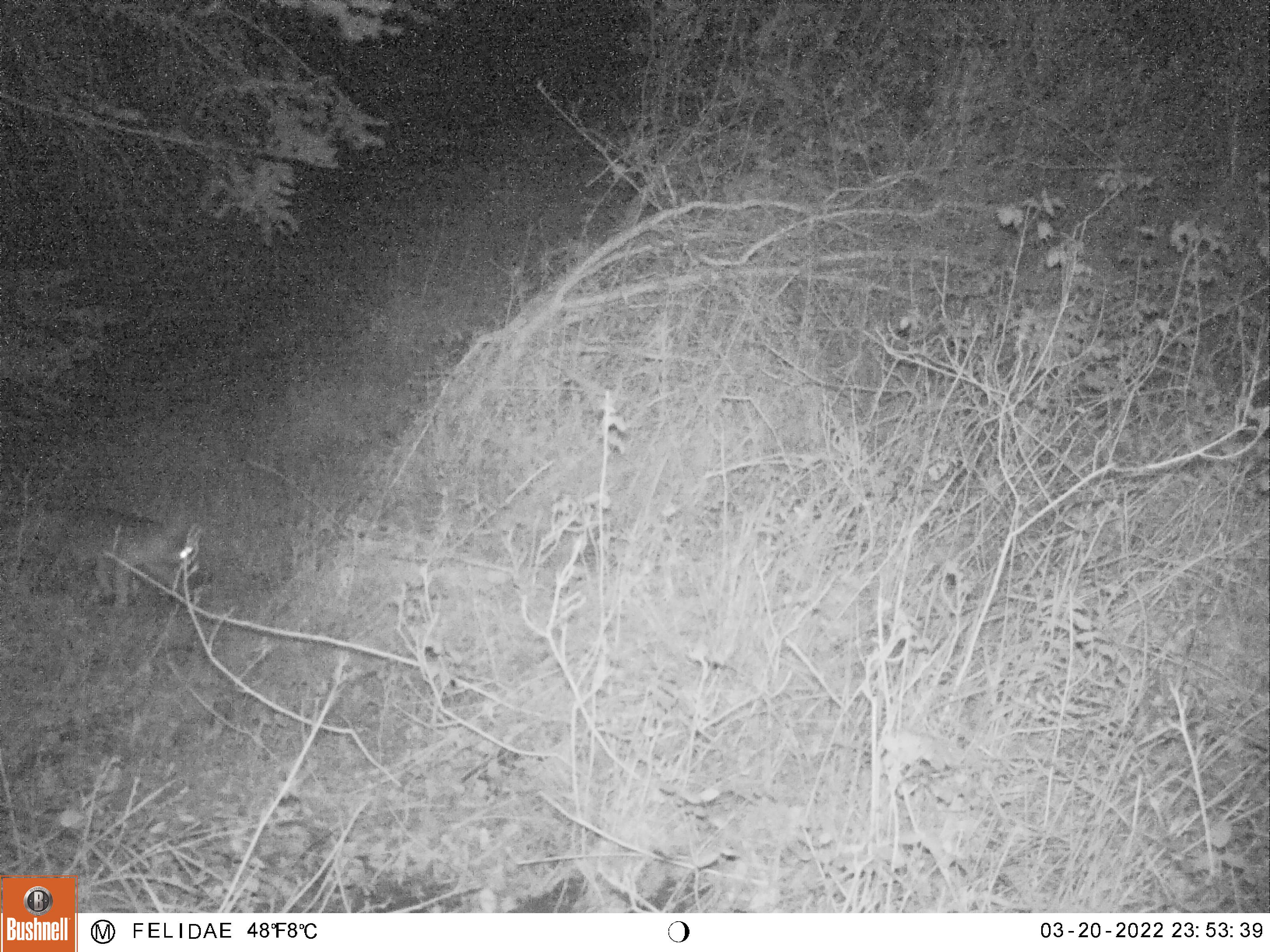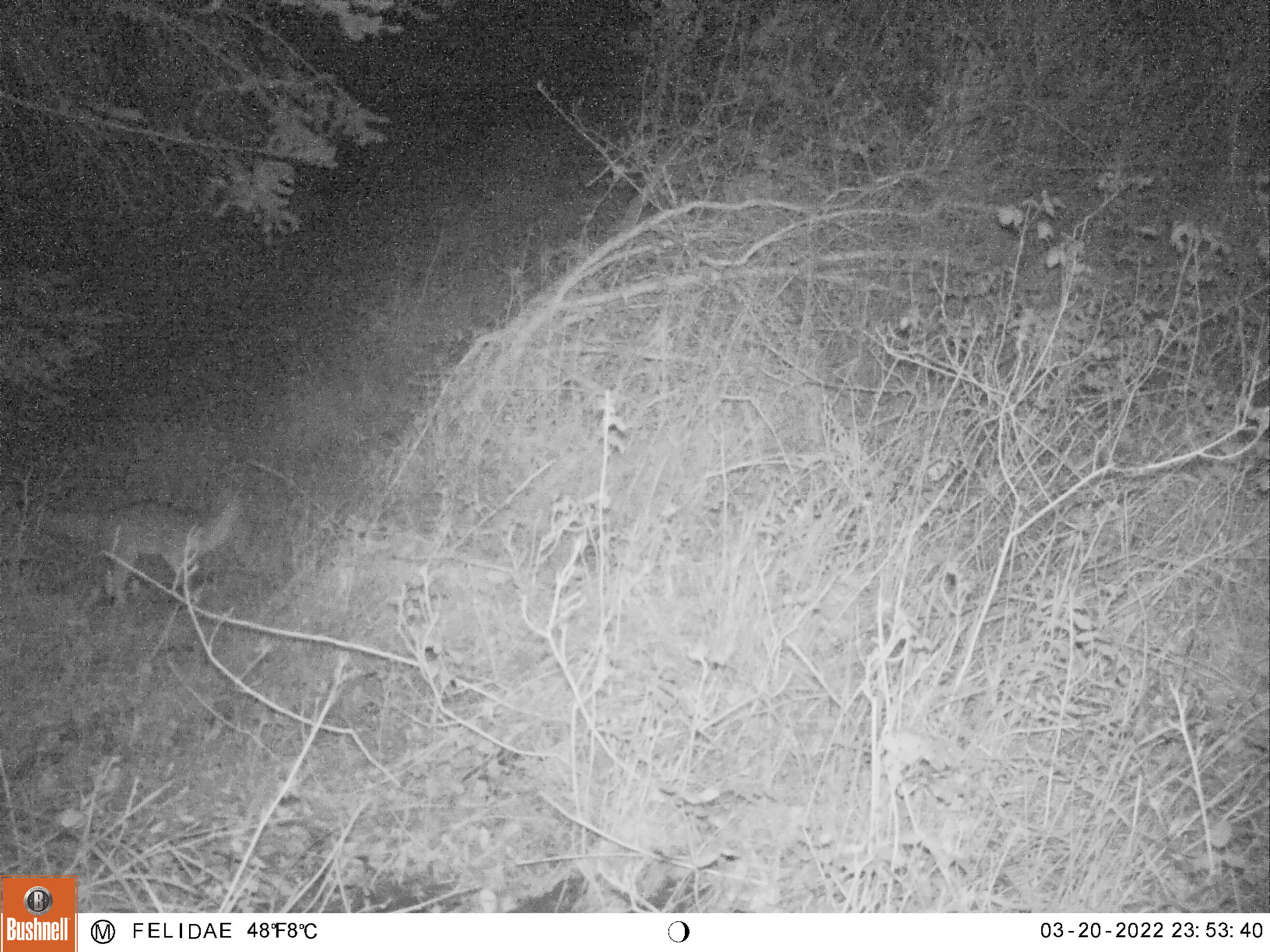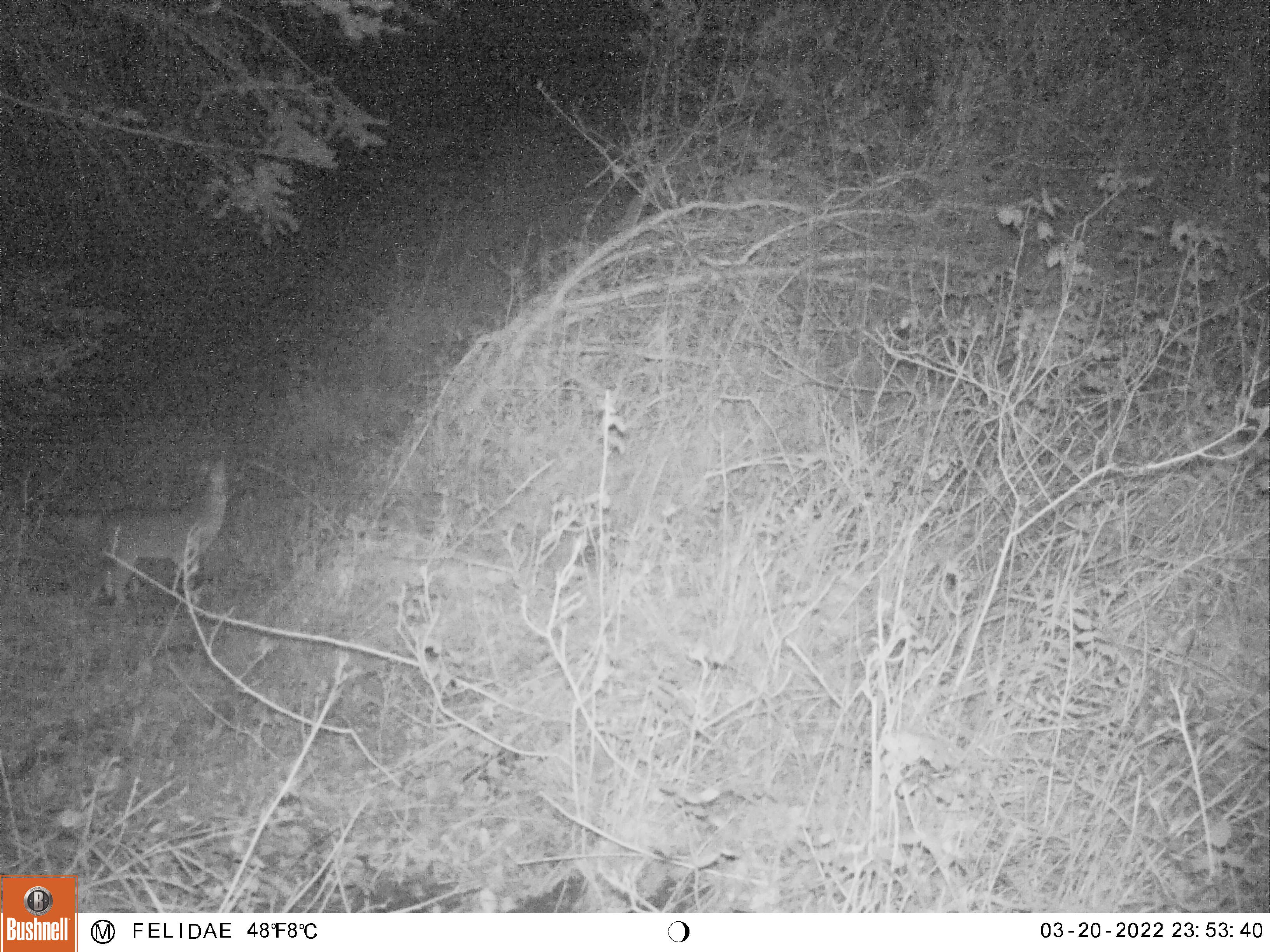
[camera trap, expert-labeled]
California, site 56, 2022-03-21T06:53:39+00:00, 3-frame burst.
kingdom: Animalia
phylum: Chordata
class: Mammalia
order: Carnivora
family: Canidae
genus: Urocyon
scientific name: Urocyon cinereoargenteus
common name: gray fox